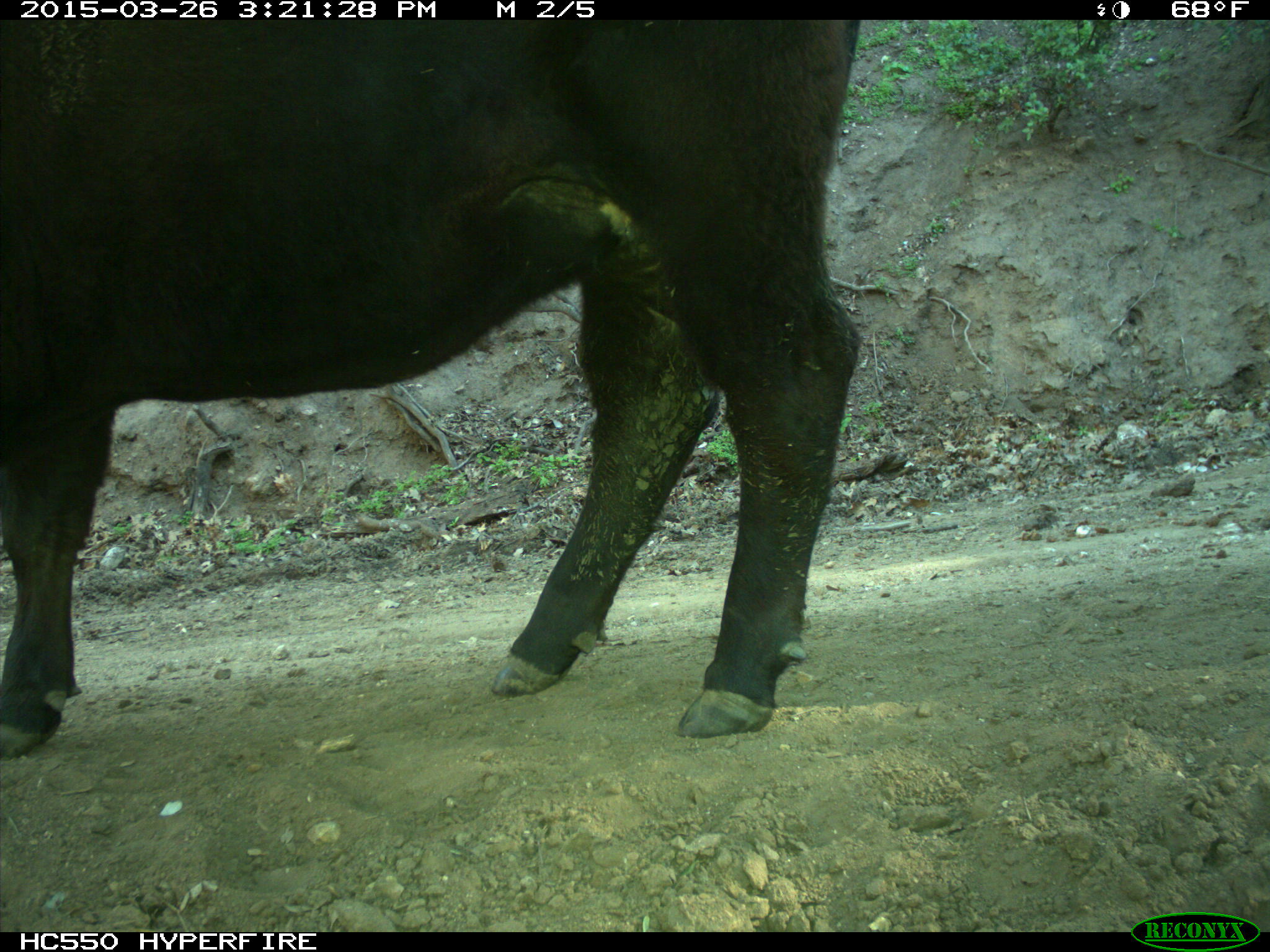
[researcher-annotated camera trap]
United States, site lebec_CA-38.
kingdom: Animalia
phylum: Chordata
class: Mammalia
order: Artiodactyla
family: Bovidae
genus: Bos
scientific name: Bos taurus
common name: domestic cow